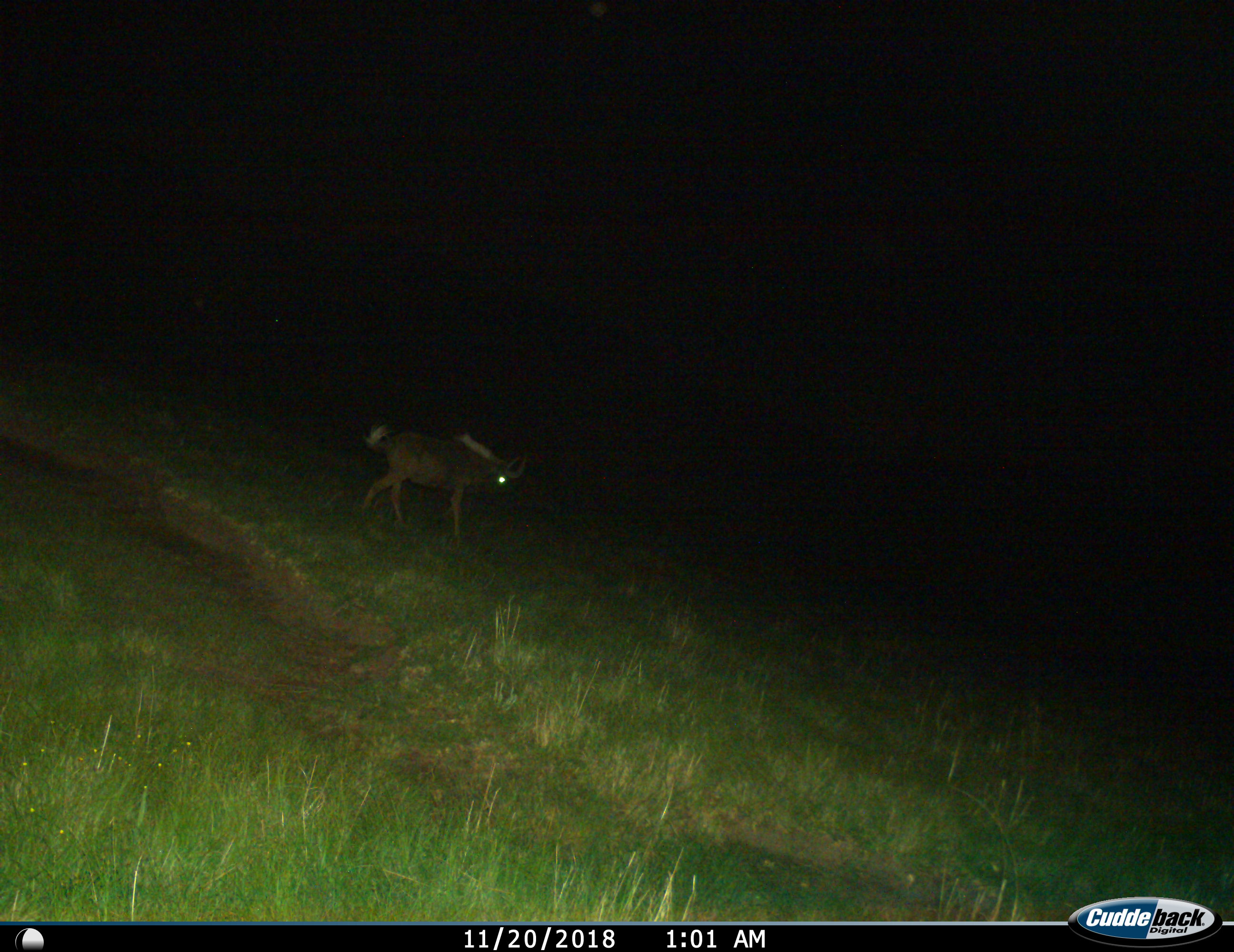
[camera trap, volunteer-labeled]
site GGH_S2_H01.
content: unidentified animal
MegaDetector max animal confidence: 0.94